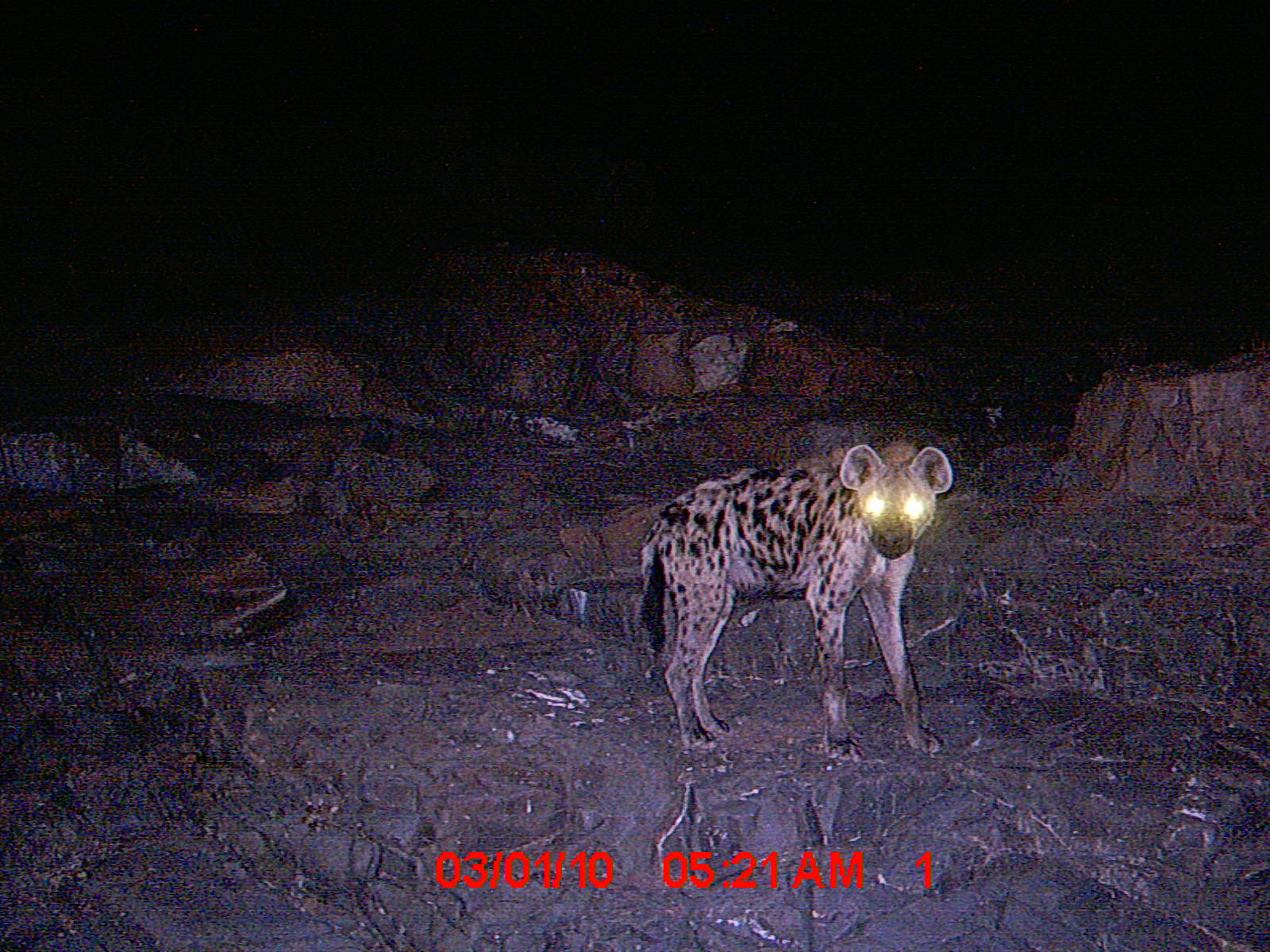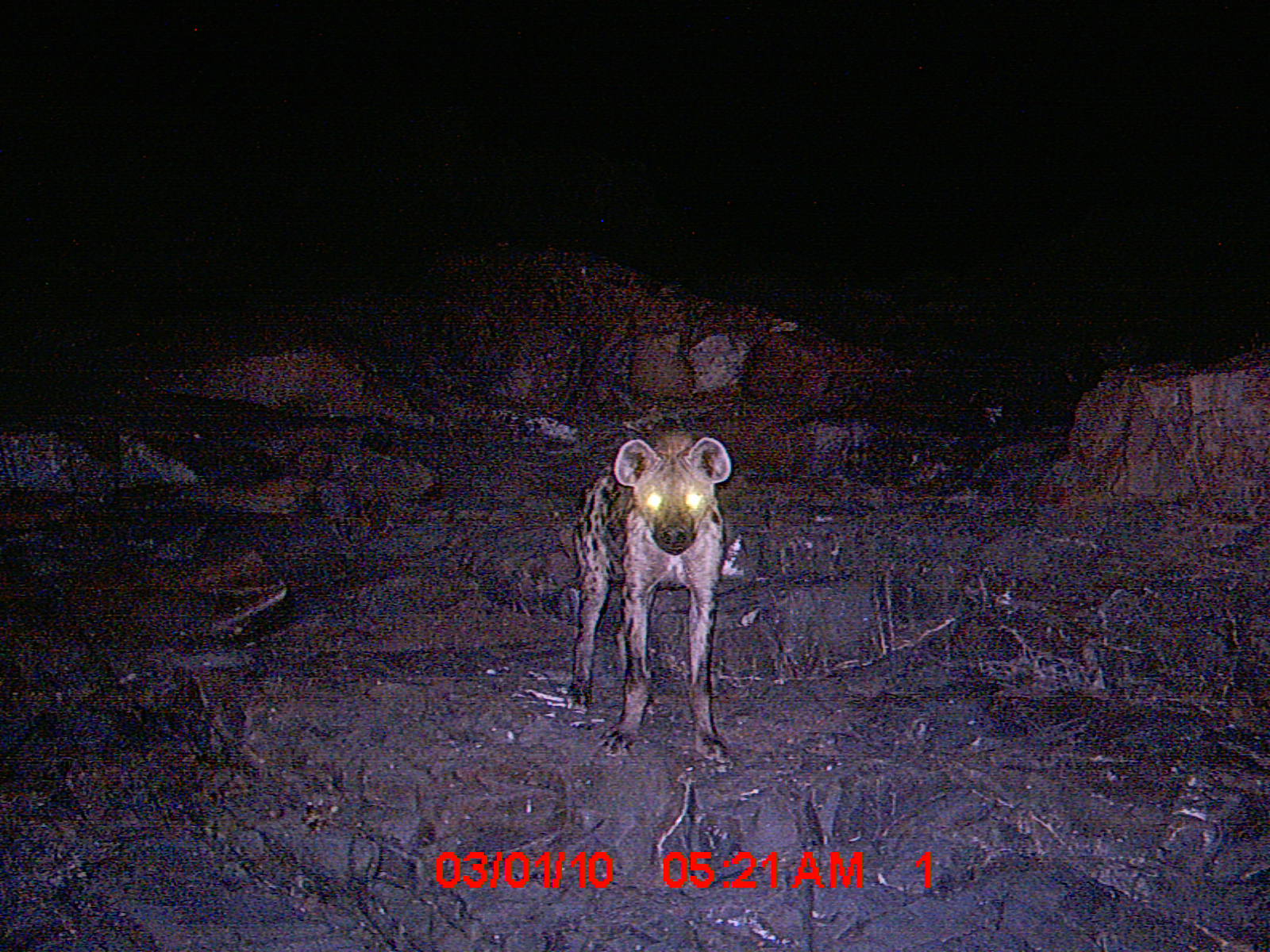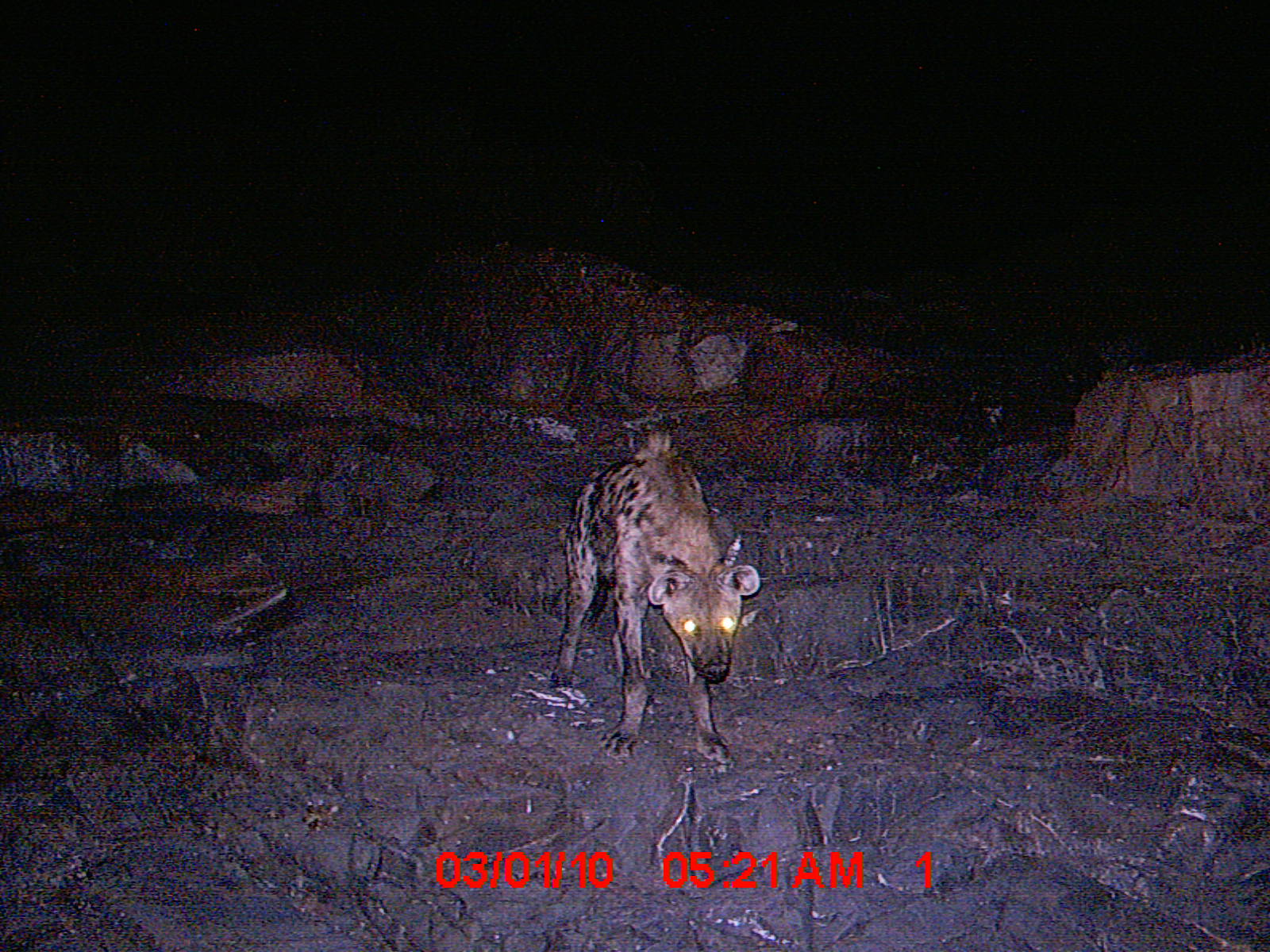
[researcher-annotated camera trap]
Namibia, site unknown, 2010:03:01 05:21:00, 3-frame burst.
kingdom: Animalia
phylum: Chordata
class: Mammalia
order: Carnivora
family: Hyaenidae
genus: Crocuta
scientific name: Crocuta crocuta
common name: spotted hyena